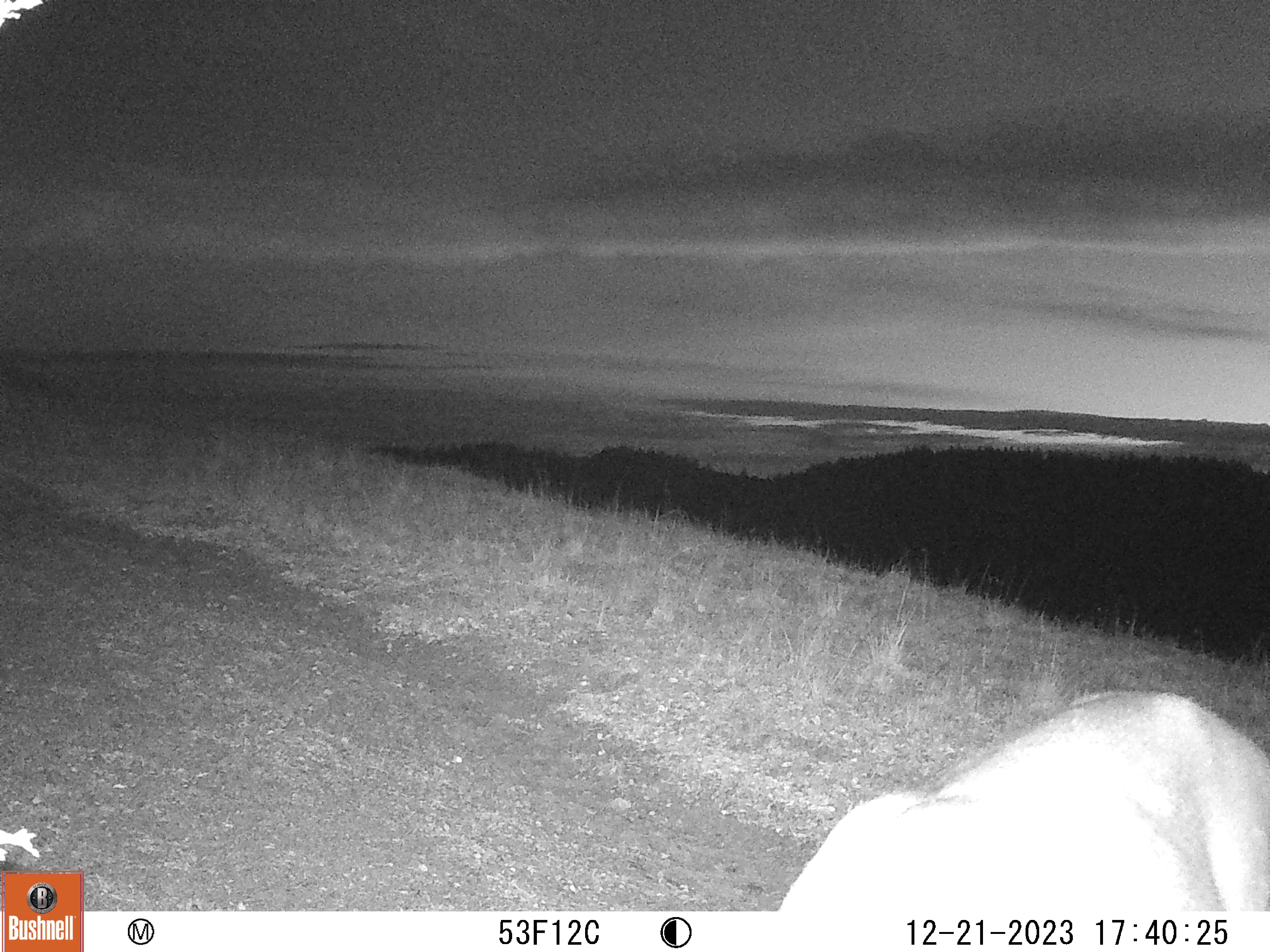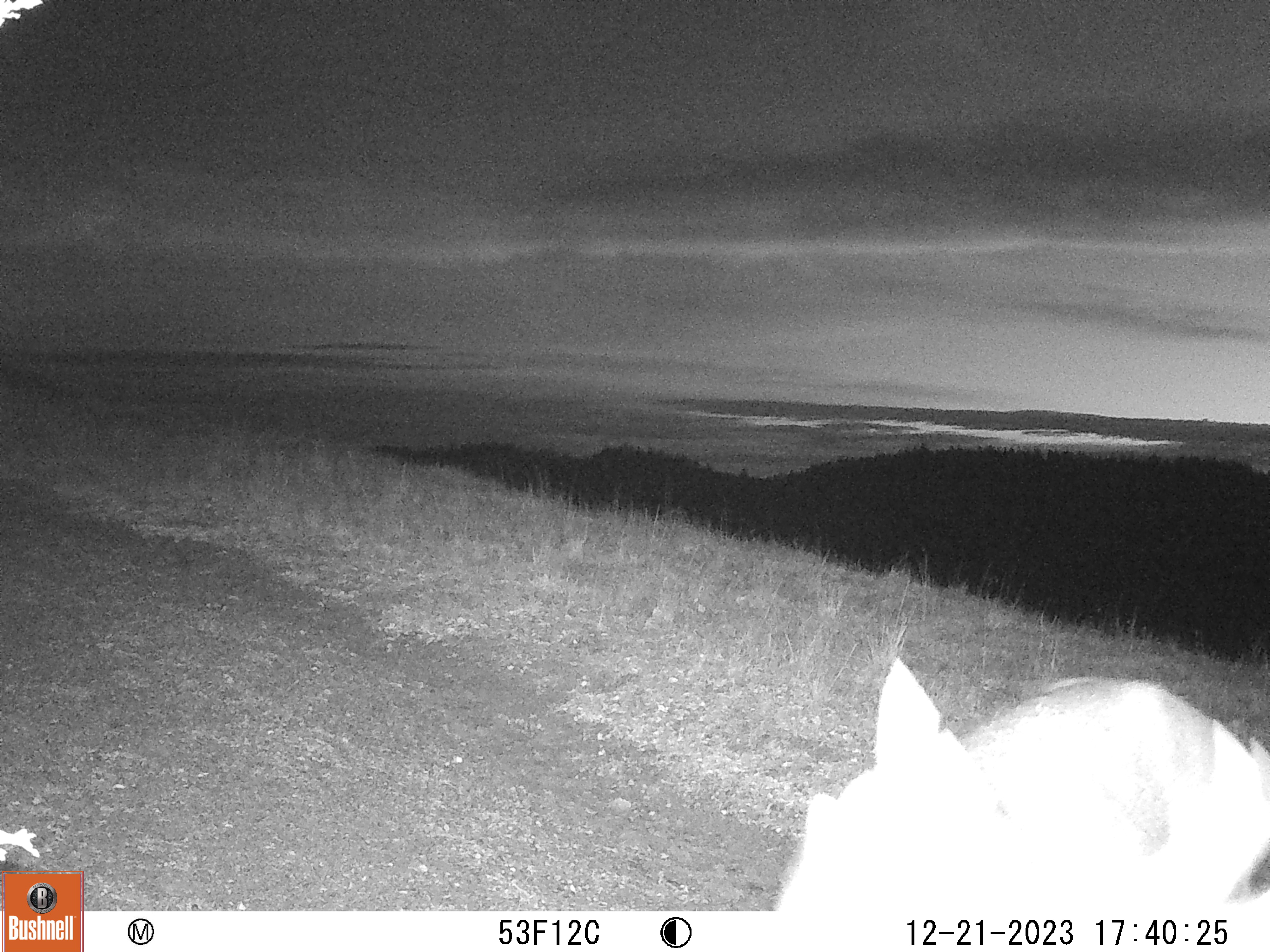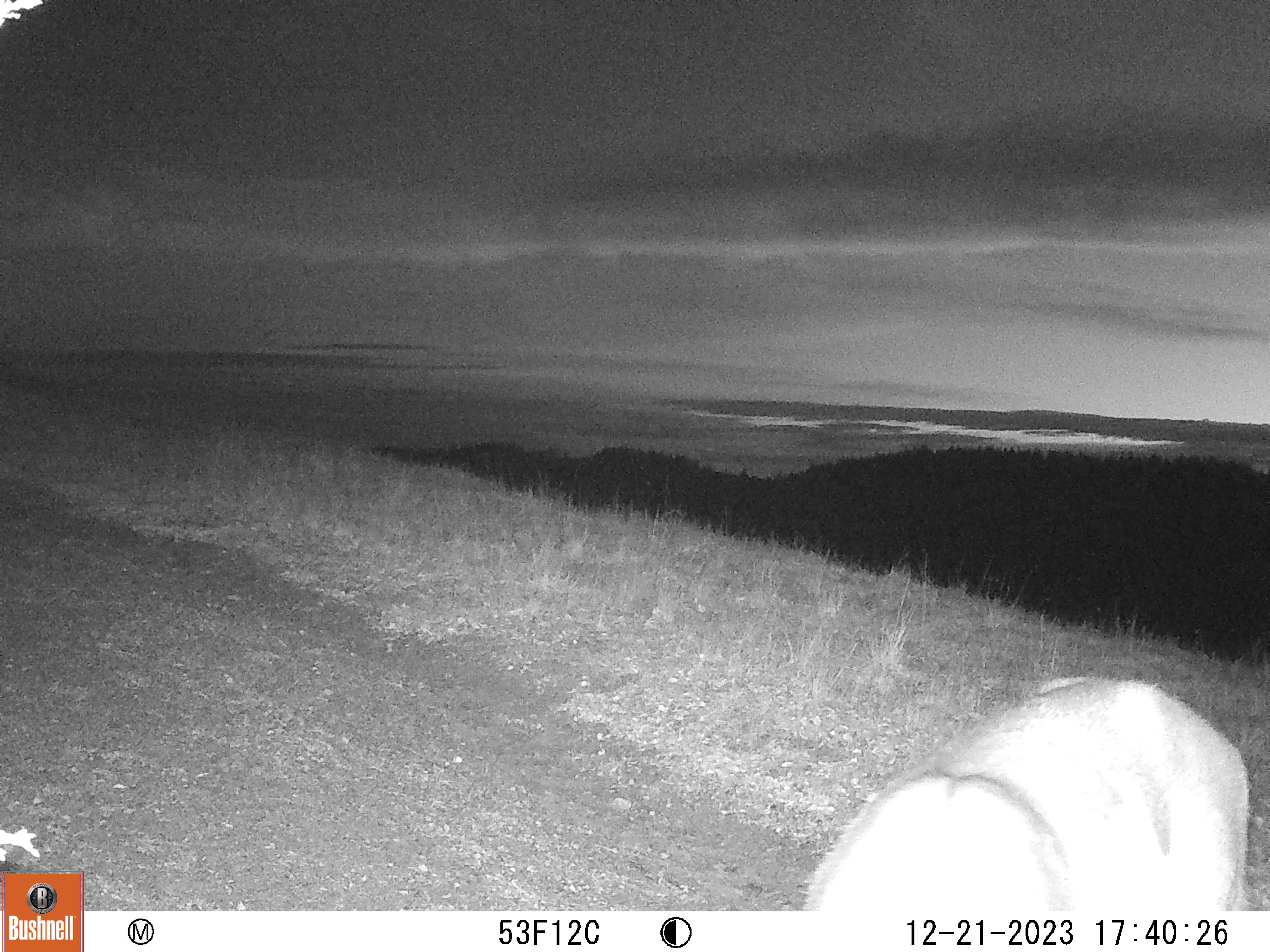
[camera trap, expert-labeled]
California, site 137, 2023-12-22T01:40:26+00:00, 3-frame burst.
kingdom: Animalia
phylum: Chordata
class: Mammalia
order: Artiodactyla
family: Cervidae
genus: Odocoileus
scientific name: Odocoileus hemionus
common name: mule deer